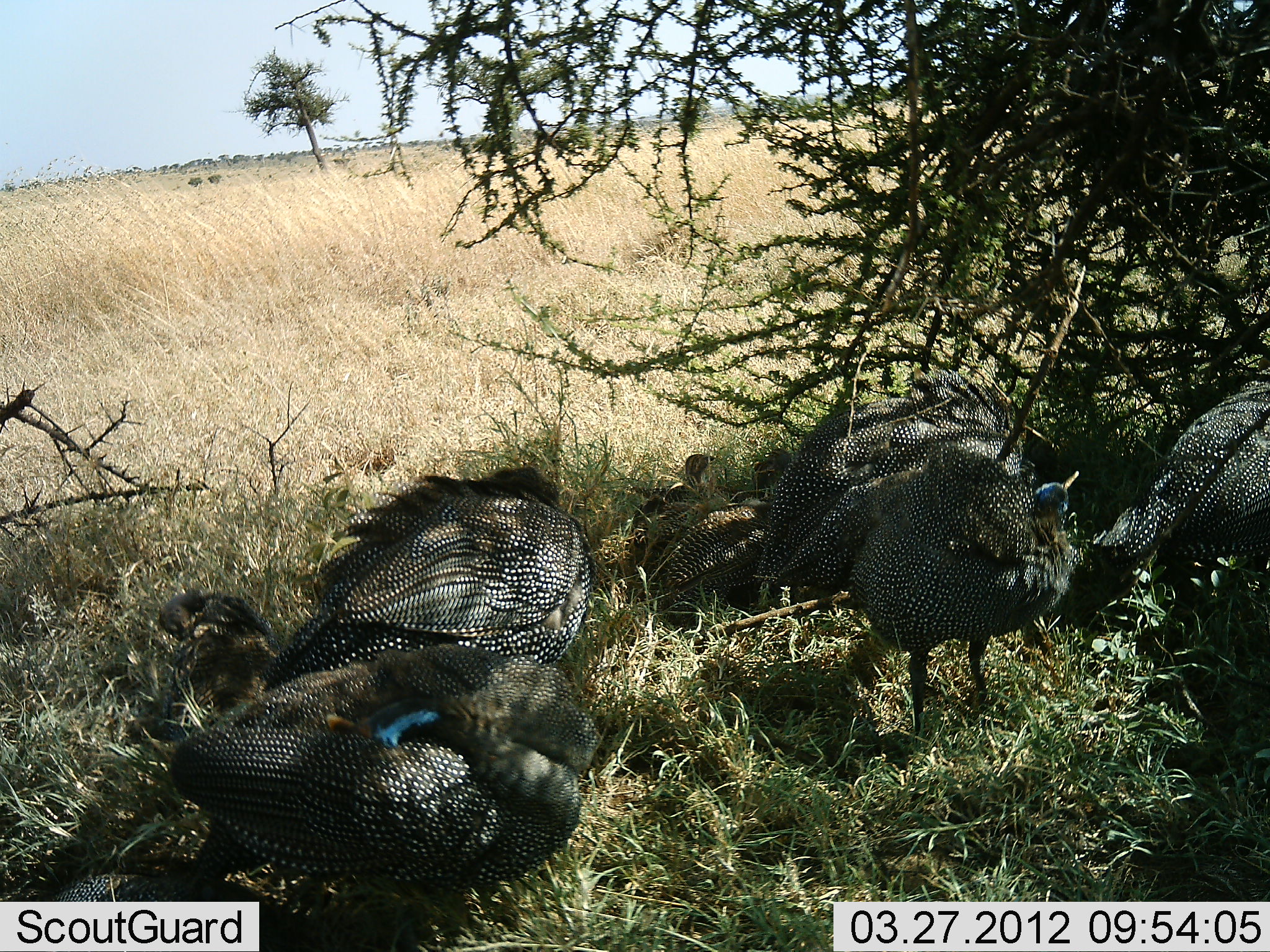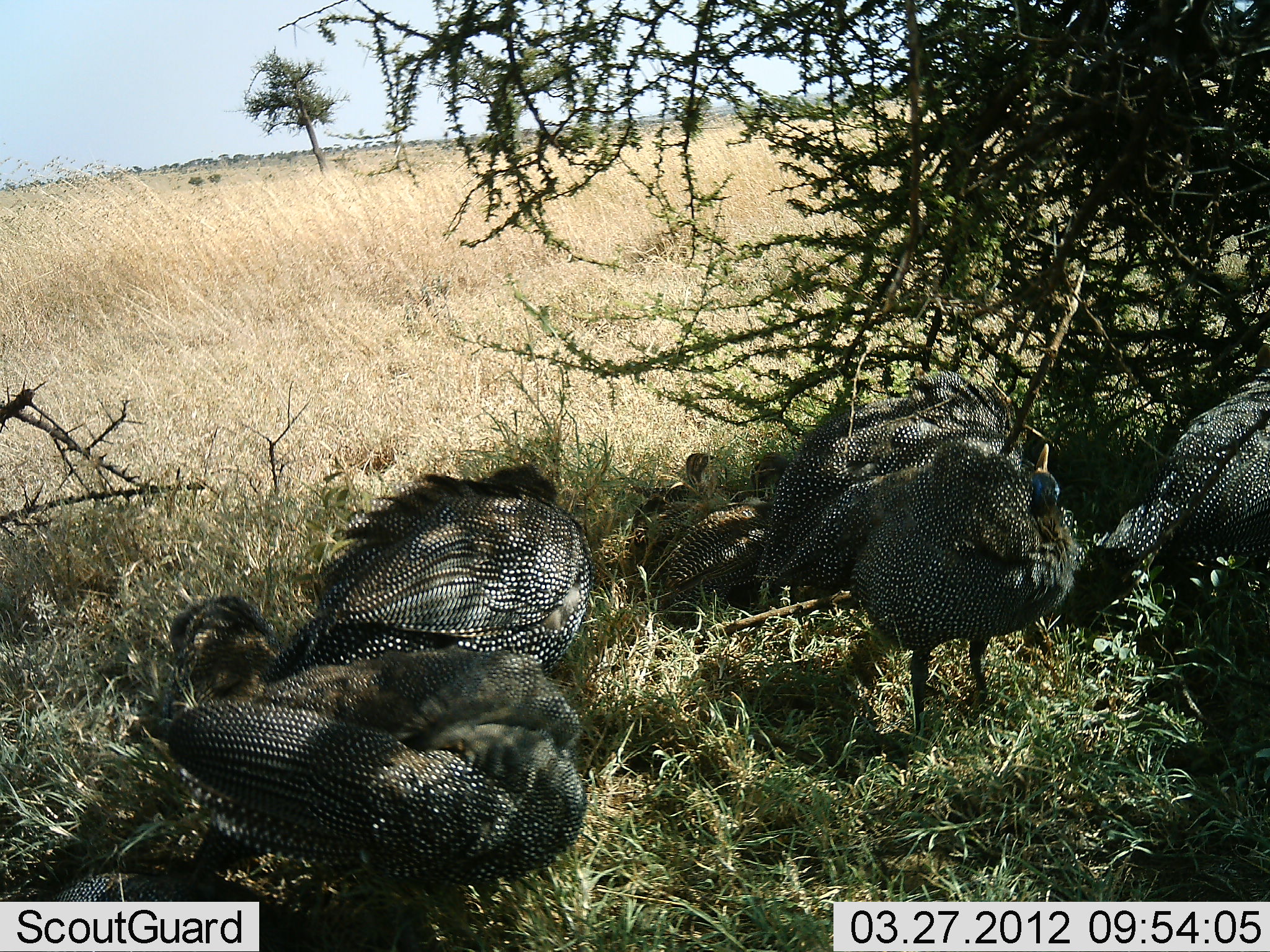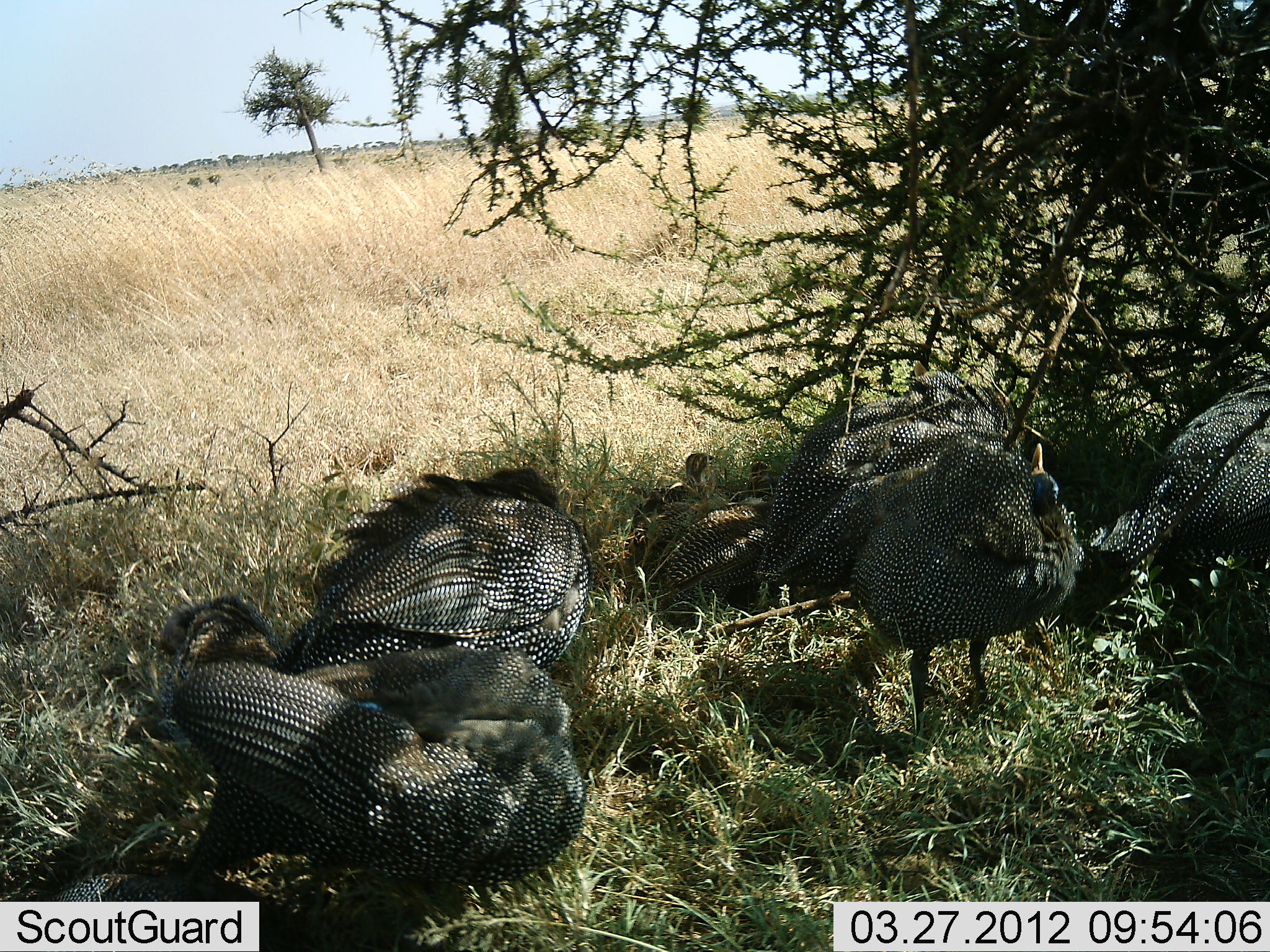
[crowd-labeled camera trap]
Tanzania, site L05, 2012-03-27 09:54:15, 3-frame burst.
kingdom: Animalia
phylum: Chordata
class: Aves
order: Galliformes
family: Numididae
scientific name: Numididae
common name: guinea fowl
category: guineafowl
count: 7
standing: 52%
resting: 94%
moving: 10%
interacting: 10%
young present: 35%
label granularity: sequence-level